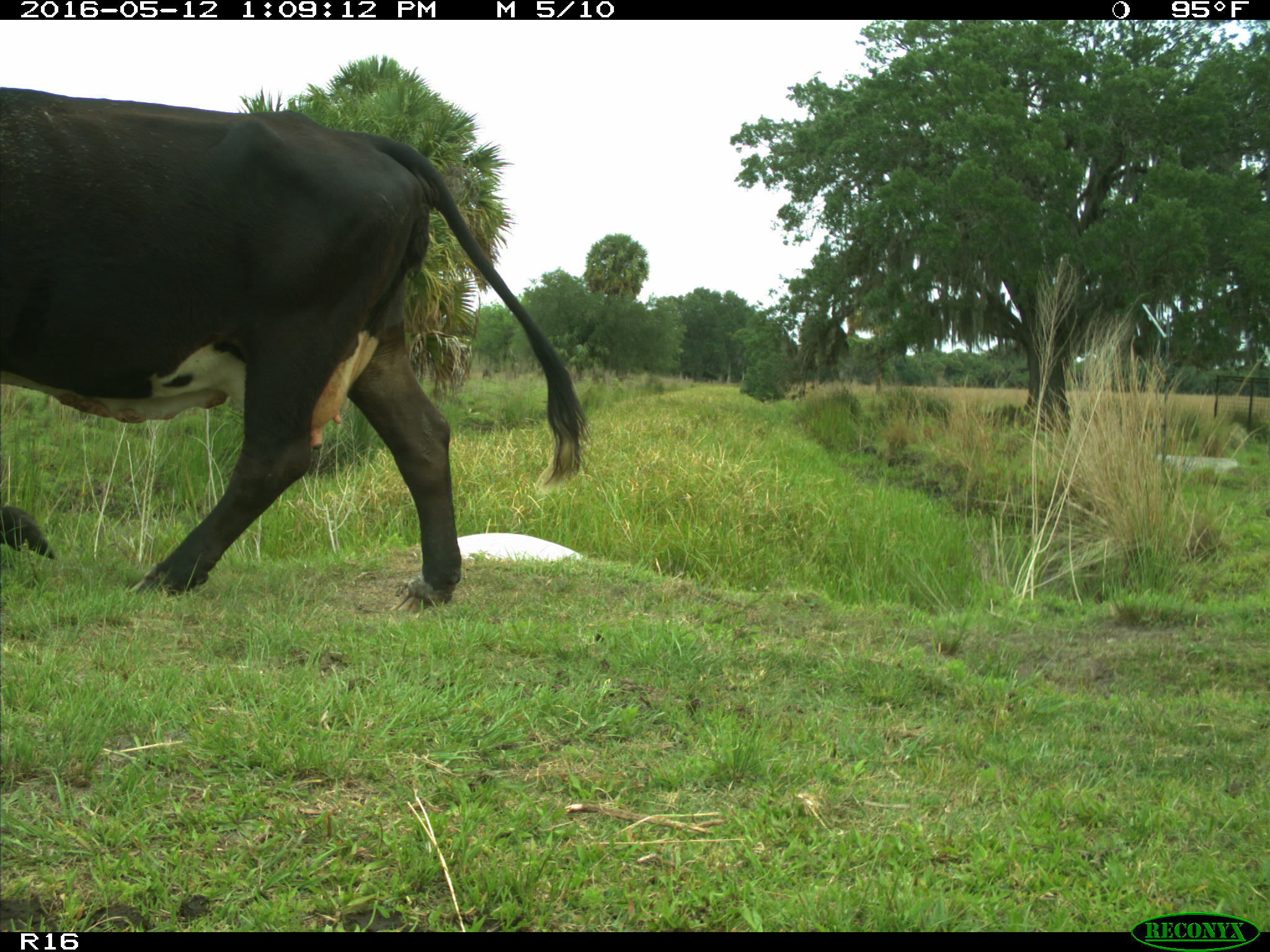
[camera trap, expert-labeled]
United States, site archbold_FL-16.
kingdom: Animalia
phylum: Chordata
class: Mammalia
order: Artiodactyla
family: Bovidae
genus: Bos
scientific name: Bos taurus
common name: domestic cow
Bos taurus (domestic cow).